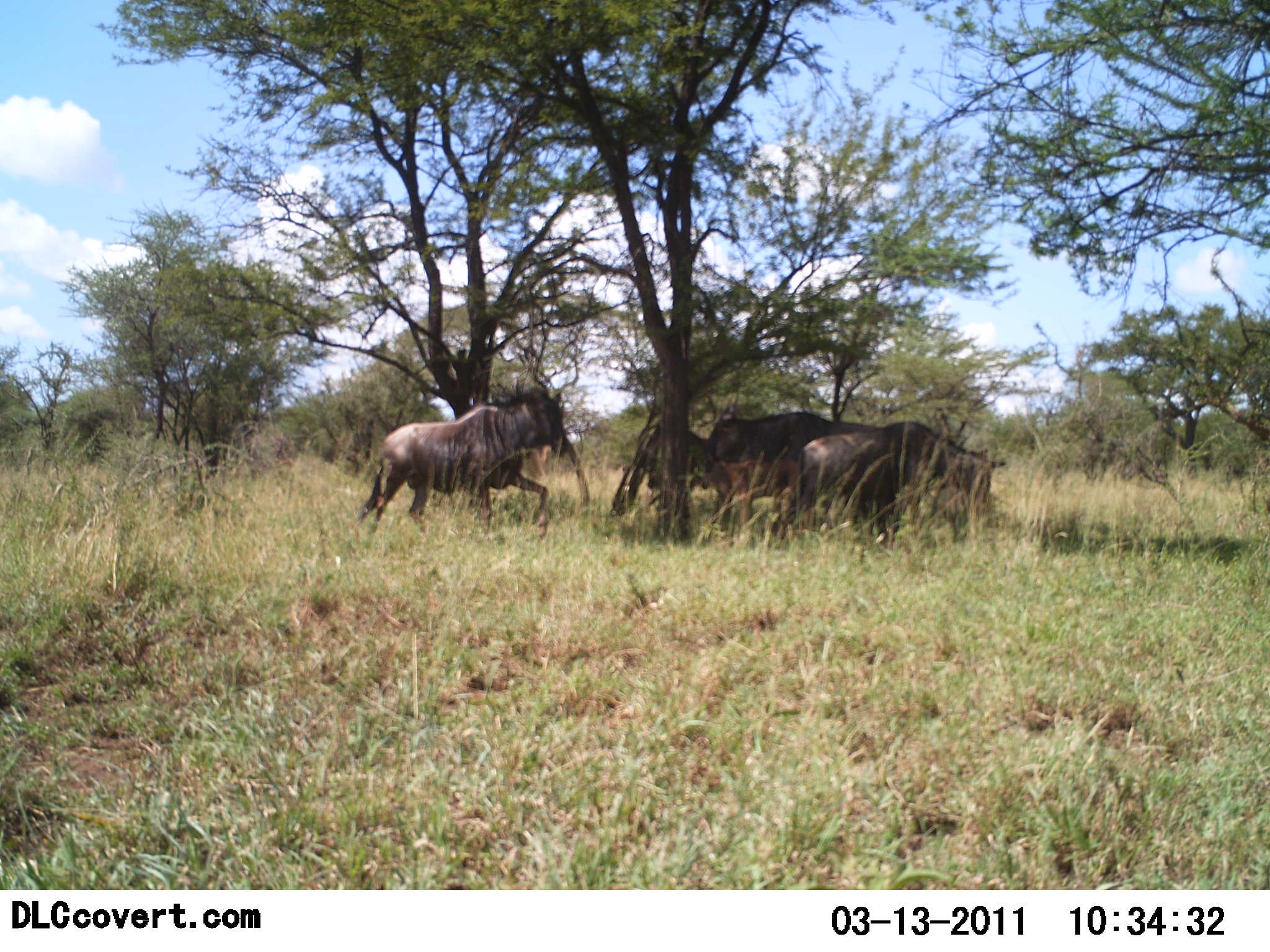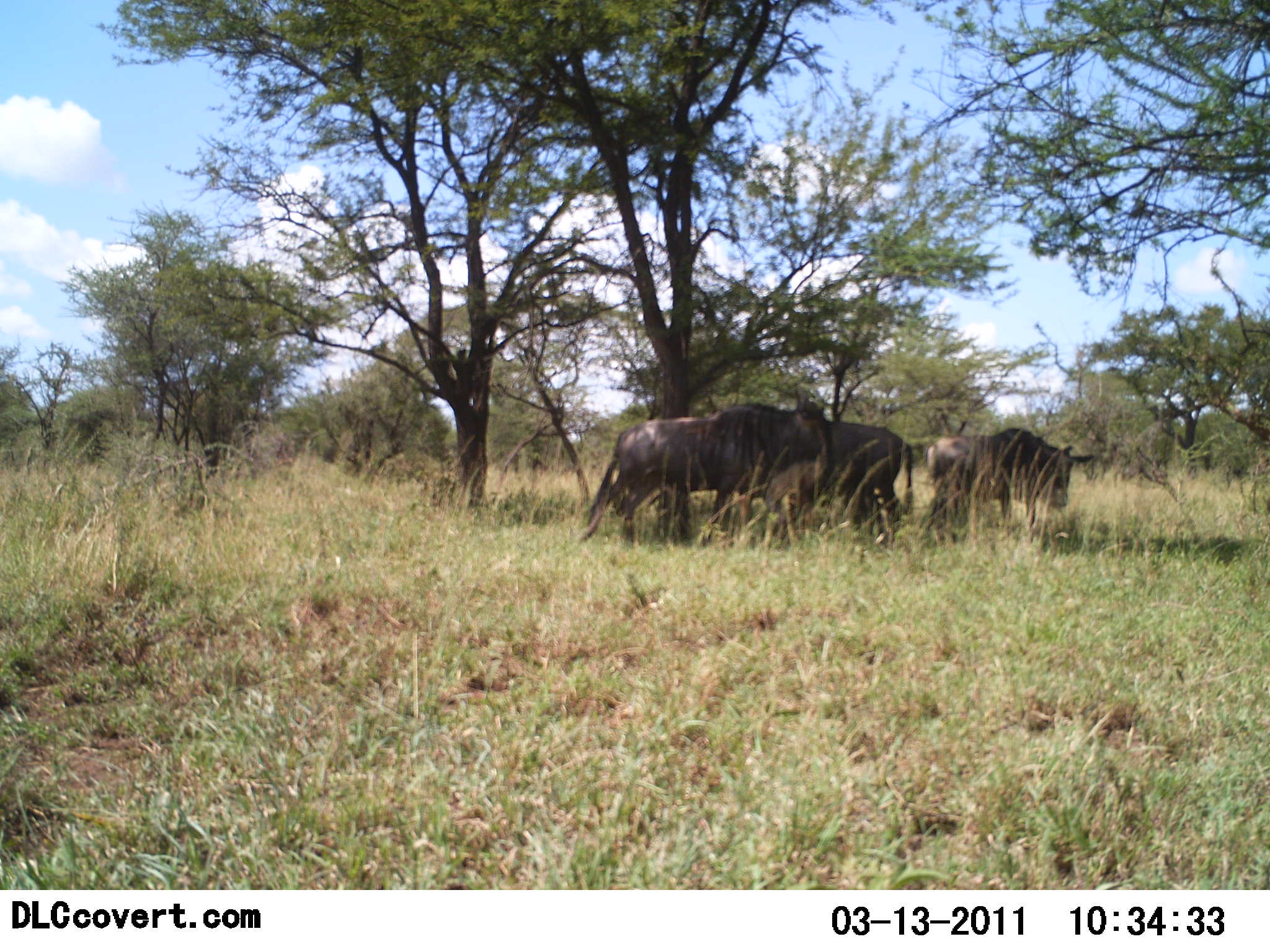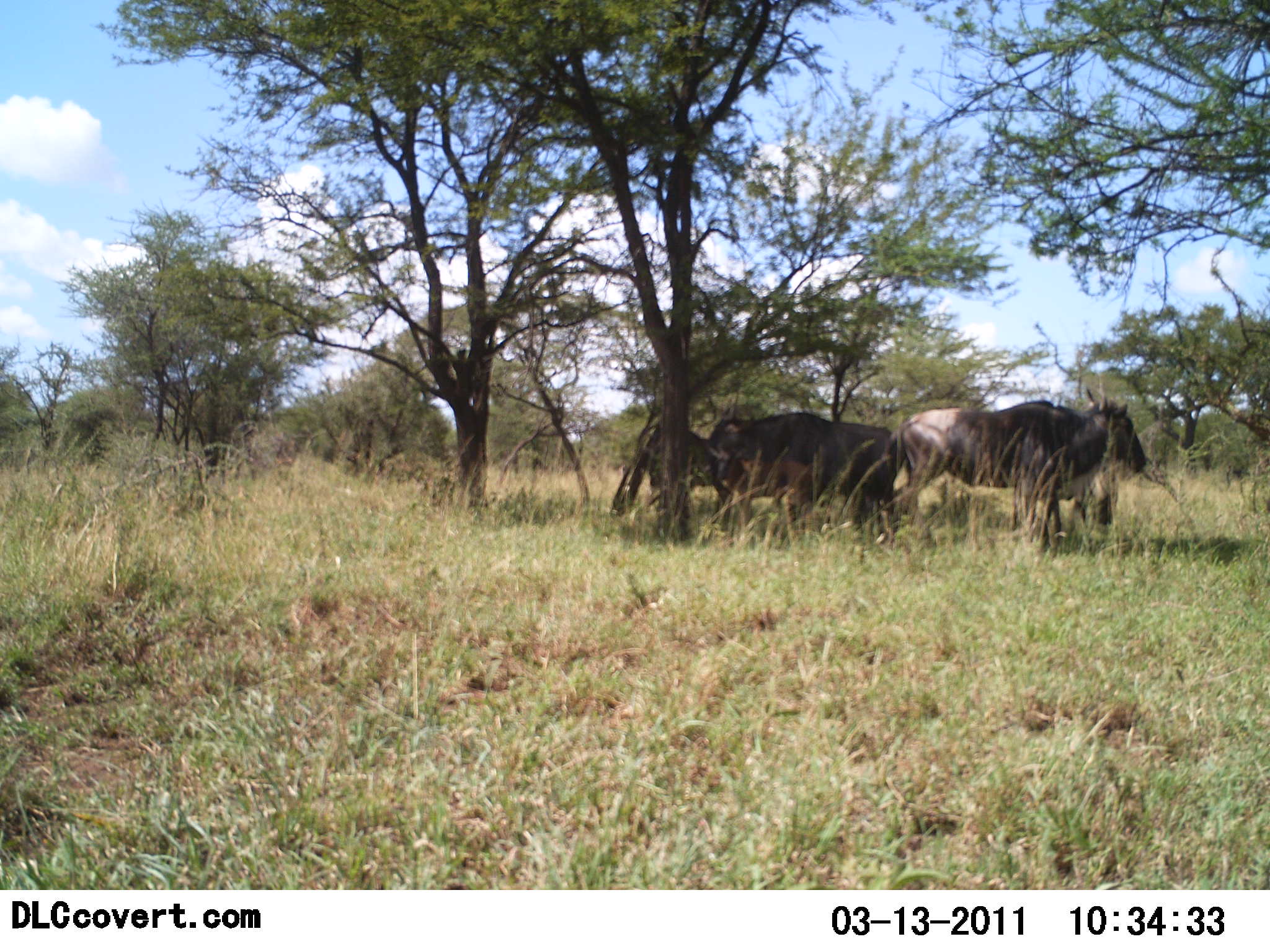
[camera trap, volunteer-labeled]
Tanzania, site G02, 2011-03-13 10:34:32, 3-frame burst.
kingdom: Animalia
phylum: Chordata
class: Mammalia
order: Artiodactyla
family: Bovidae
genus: Connochaetes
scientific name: Connochaetes taurinus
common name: blue wildebeest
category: wildebeest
Wildebeest (blue wildebeest) (Connochaetes taurinus), count 4. Behavior (volunteer vote fractions): standing 45%, resting 9%, moving 100%, interacting 0%. Young present (vote fraction): 0%. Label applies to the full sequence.